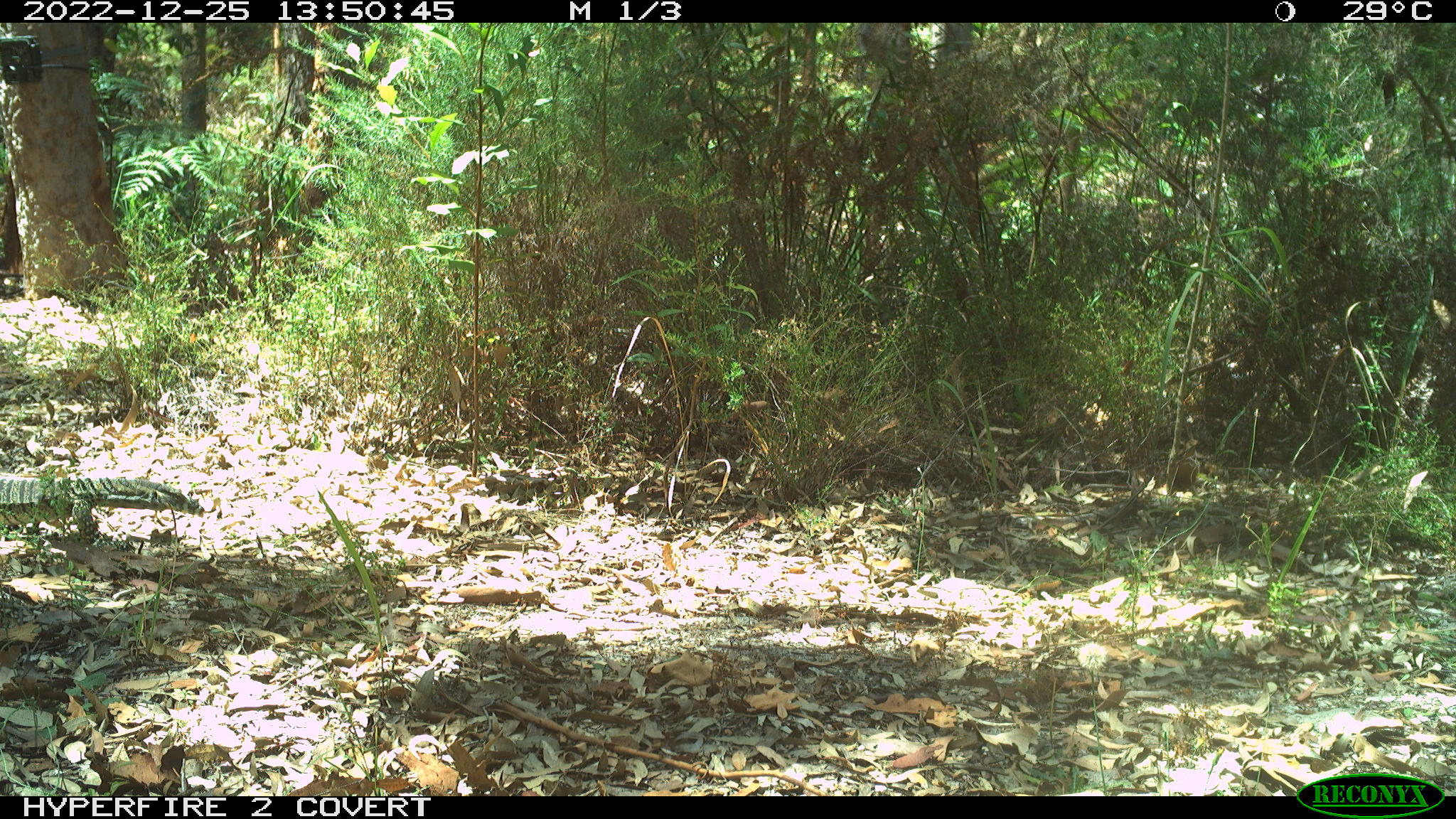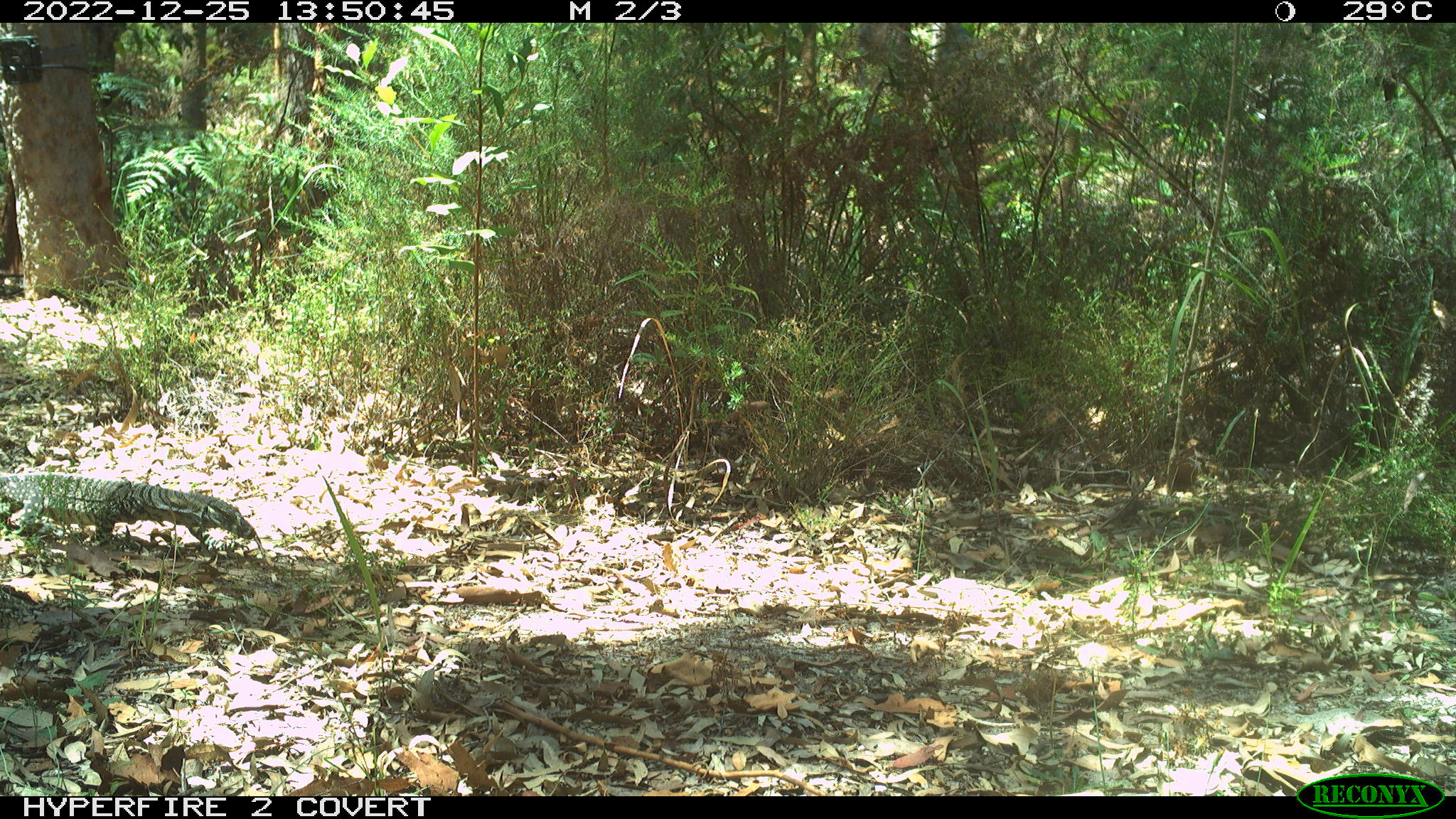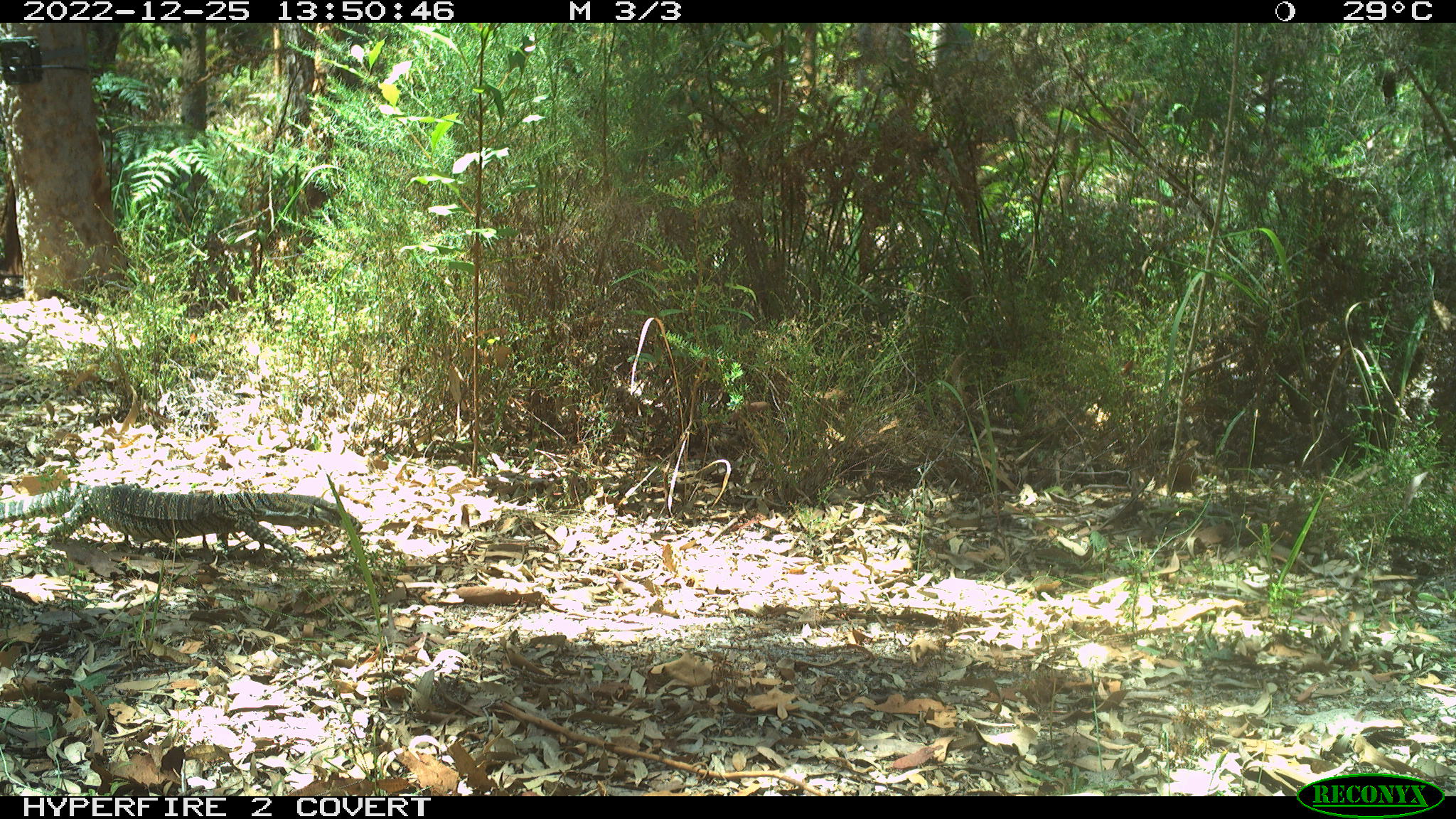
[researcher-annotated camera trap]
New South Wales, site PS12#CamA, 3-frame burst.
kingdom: Animalia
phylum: Chordata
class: Reptilia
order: Squamata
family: Varanidae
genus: Varanus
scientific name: Varanus varius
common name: lace monitor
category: goanna